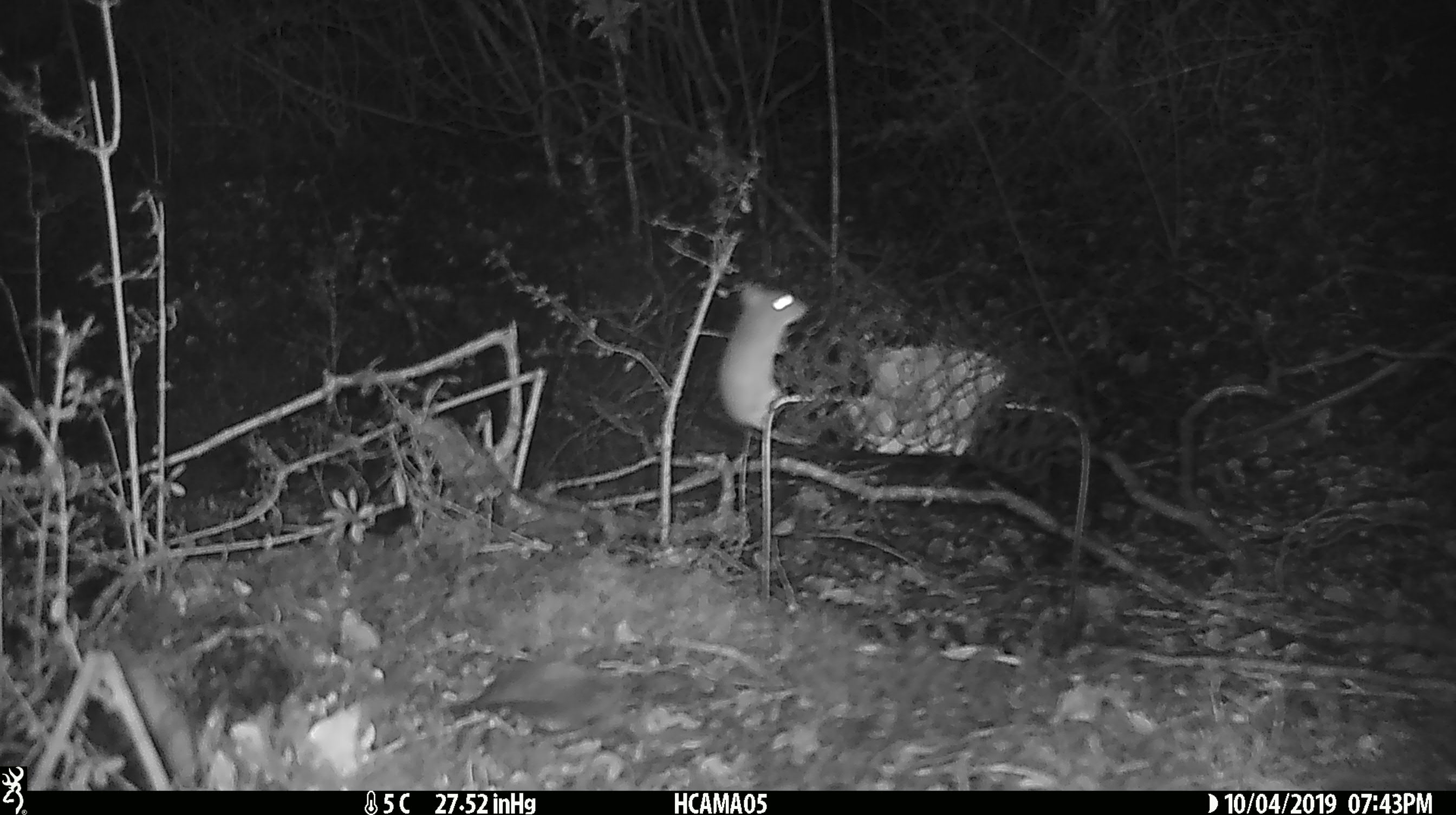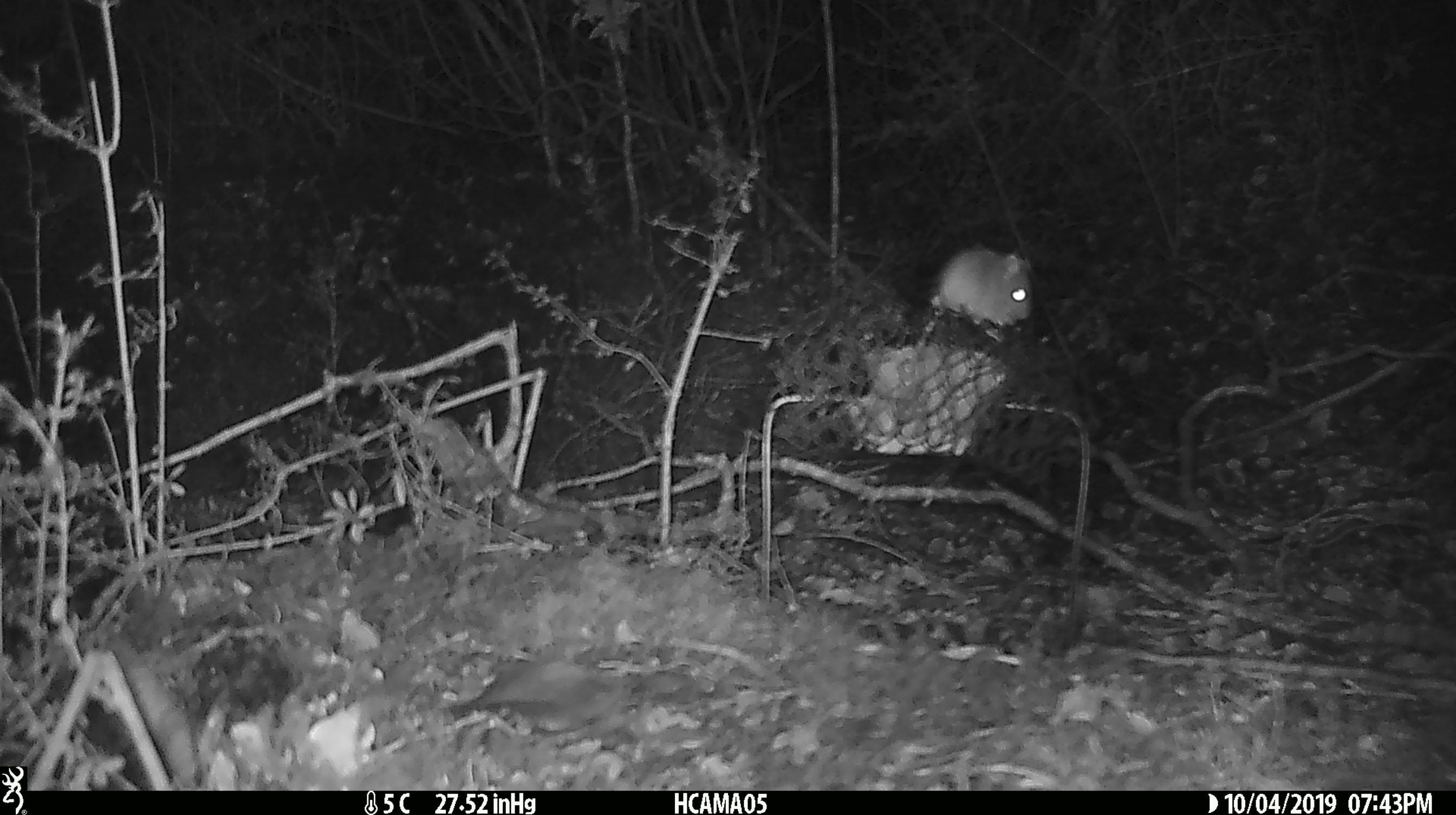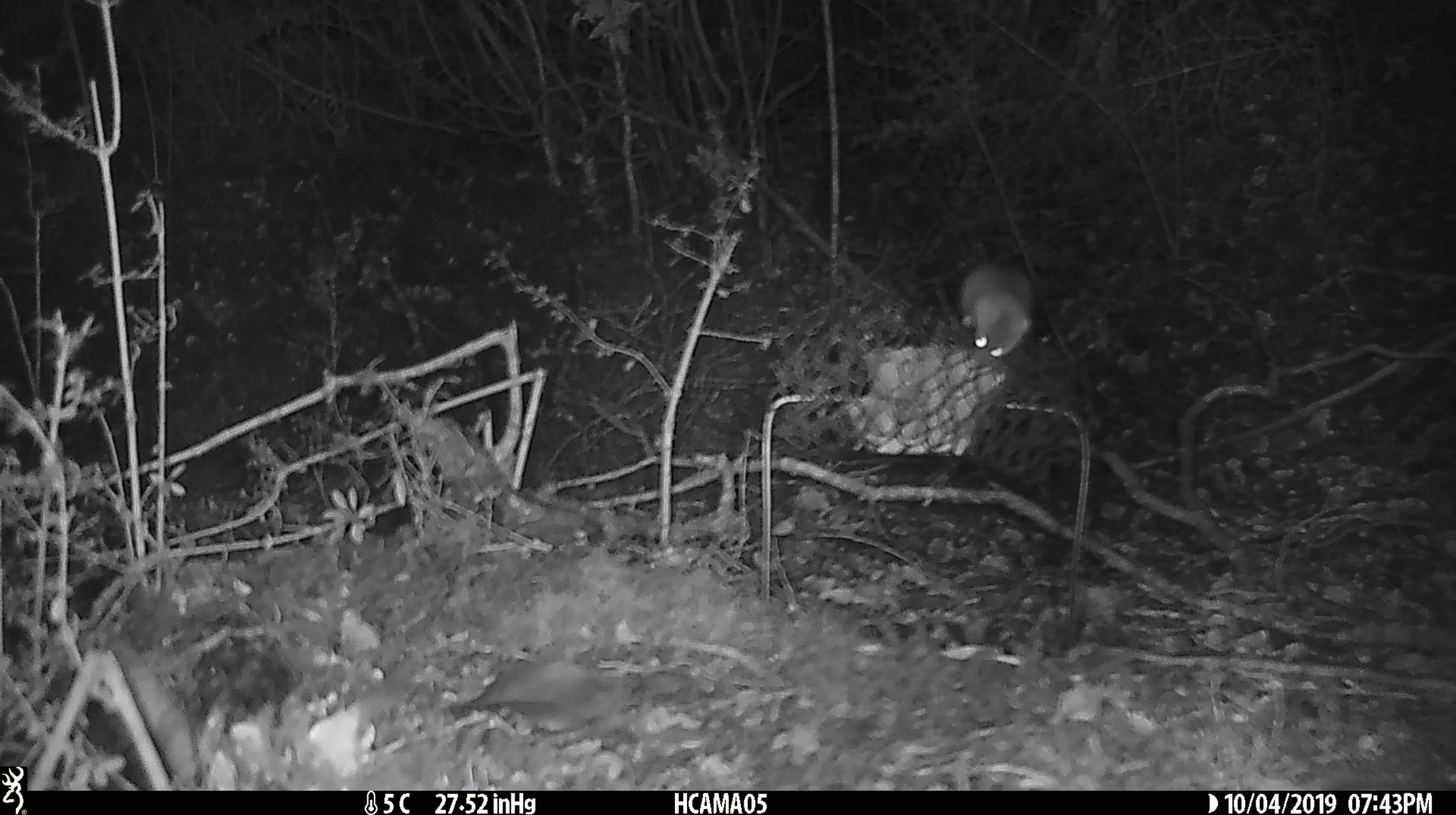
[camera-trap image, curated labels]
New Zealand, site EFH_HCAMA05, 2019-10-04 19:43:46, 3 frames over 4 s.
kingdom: Animalia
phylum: Chordata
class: Mammalia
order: Rodentia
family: Muridae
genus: Mus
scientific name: Mus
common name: mouse